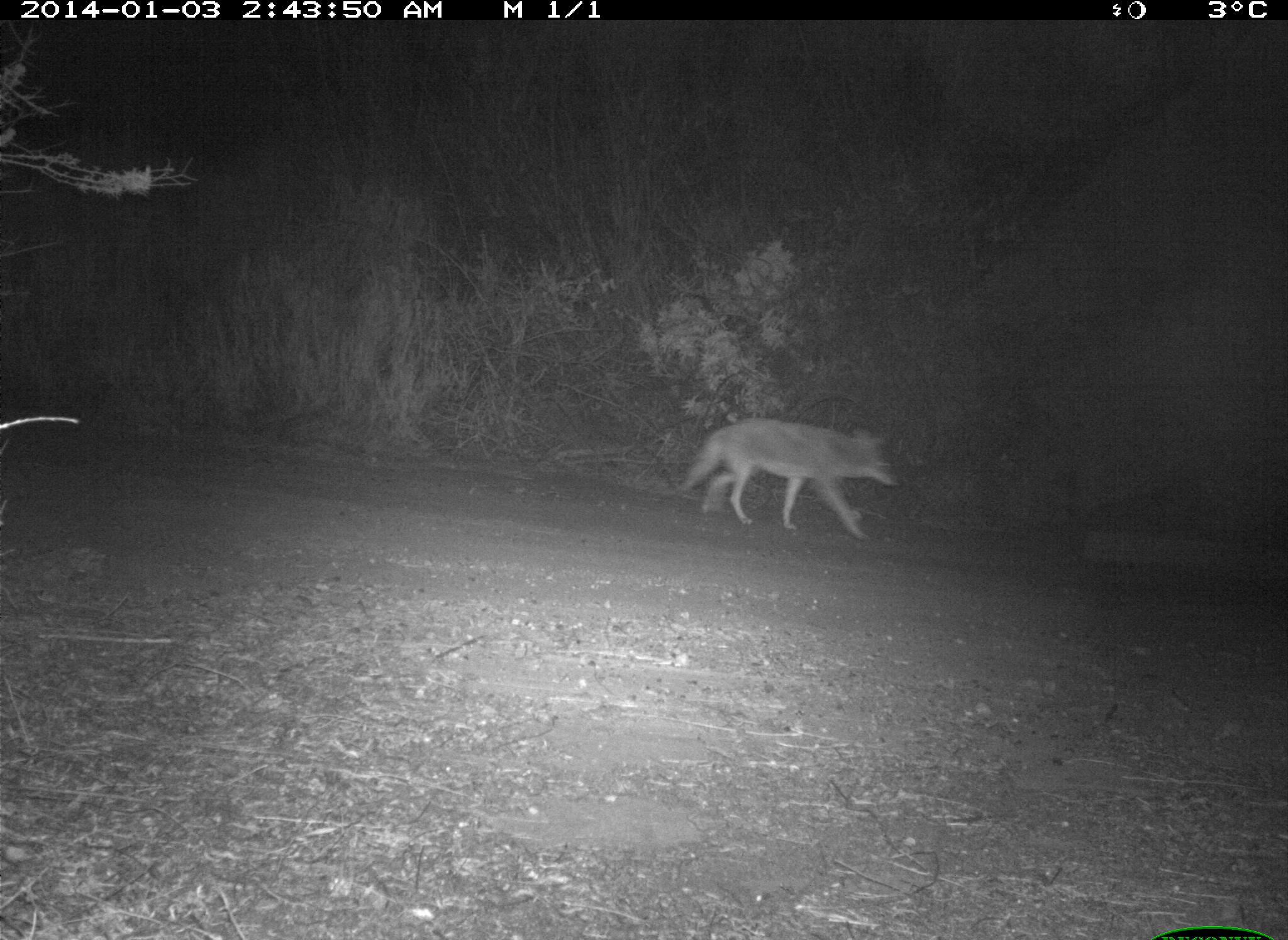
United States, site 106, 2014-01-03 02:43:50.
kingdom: Animalia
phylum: Chordata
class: Mammalia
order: Carnivora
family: Canidae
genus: Canis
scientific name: Canis latrans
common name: coyote